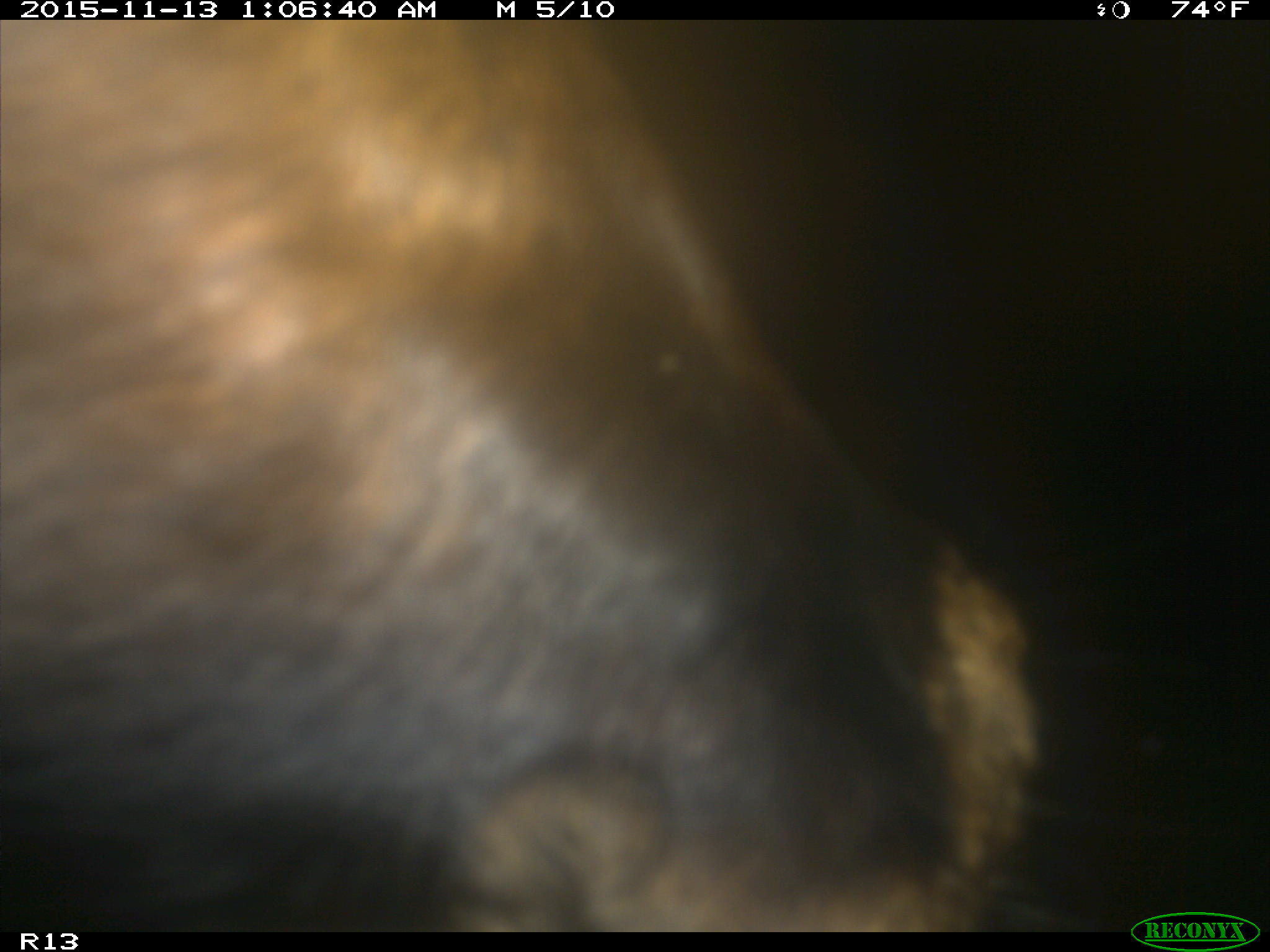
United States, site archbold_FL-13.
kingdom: Animalia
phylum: Chordata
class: Mammalia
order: Artiodactyla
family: Bovidae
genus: Bos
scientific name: Bos taurus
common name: domestic cow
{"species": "Bos taurus (domestic cow)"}